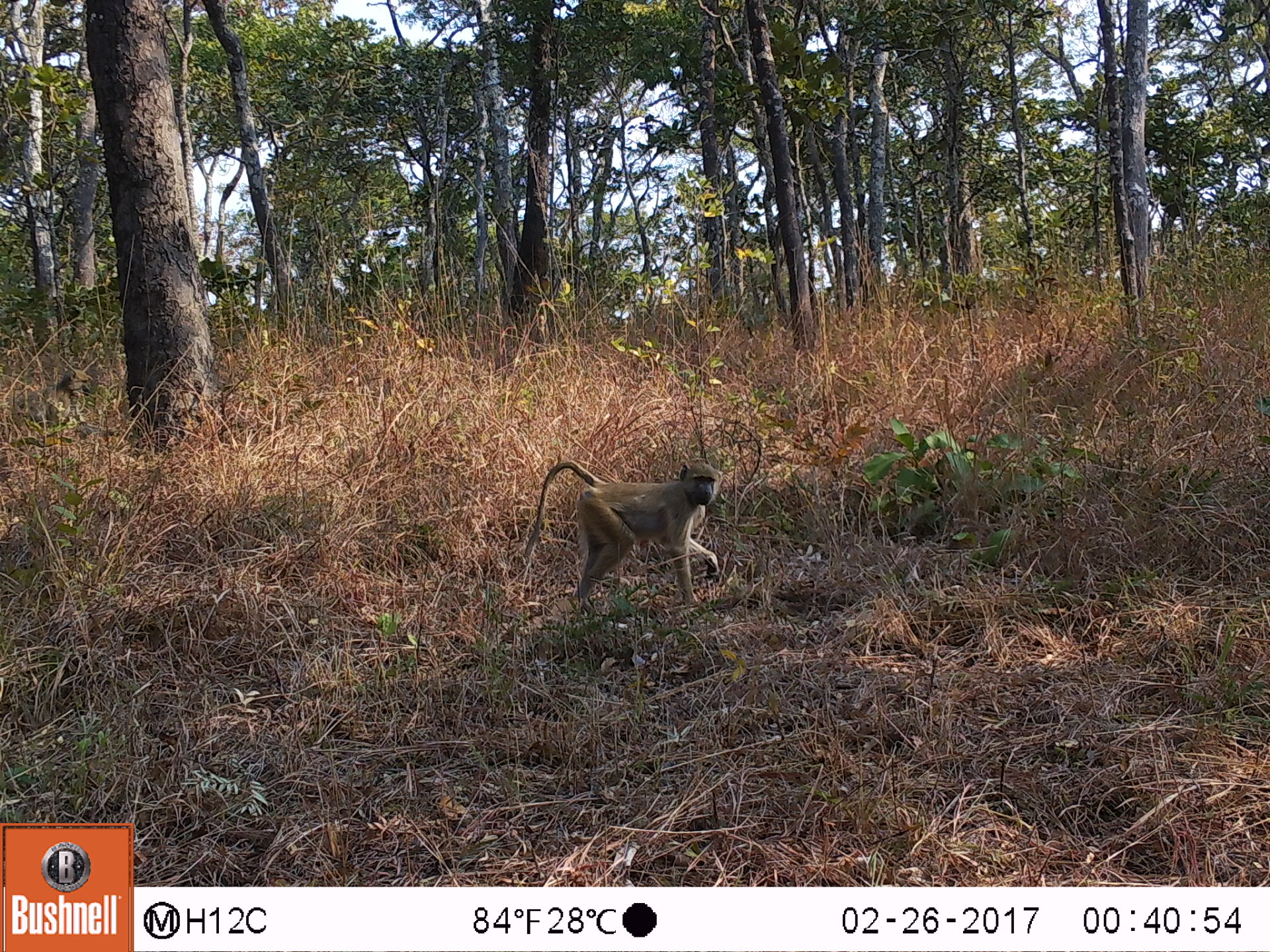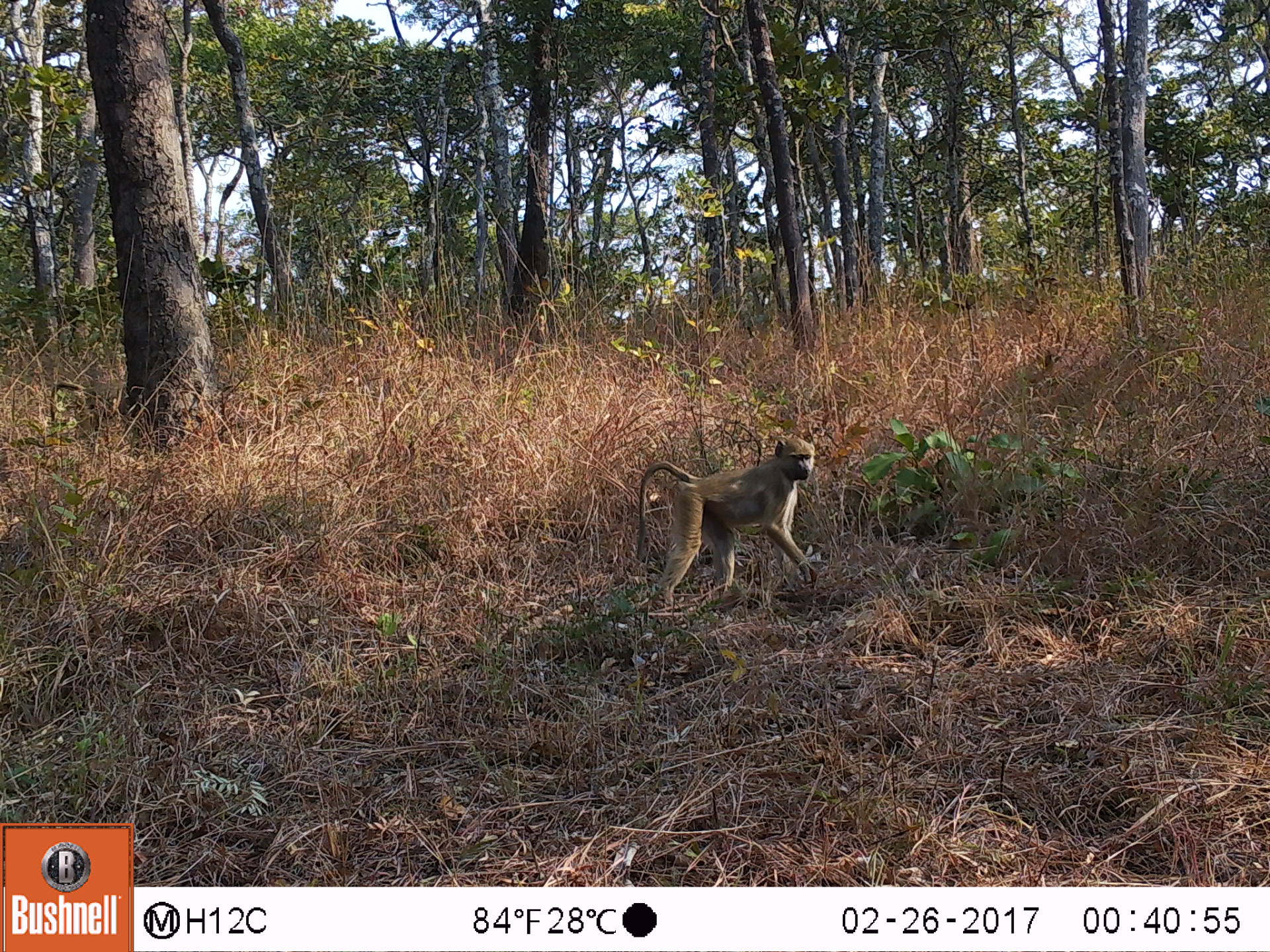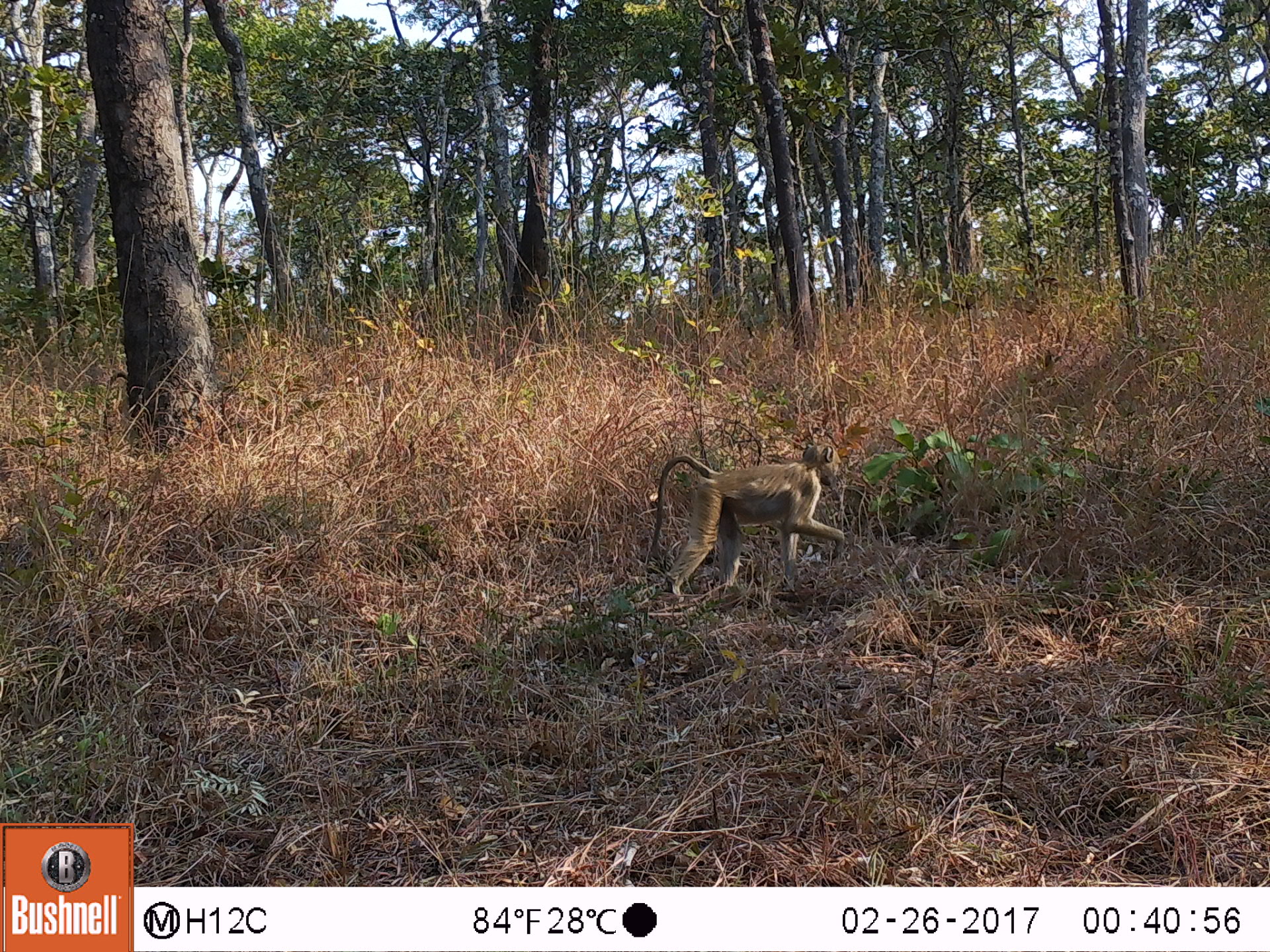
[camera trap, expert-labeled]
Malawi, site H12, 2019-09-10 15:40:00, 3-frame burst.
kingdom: Animalia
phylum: Chordata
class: Mammalia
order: Primates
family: Cercopithecidae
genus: Papio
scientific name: Papio cynocephalus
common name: yellow baboon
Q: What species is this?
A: Yellow baboon (Papio cynocephalus).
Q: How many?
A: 1.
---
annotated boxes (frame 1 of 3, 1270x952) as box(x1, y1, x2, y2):
yellow baboon: box(533, 461, 732, 592)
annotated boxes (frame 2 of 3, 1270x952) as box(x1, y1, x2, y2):
yellow baboon: box(629, 441, 824, 608)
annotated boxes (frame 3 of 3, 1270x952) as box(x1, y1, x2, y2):
yellow baboon: box(646, 442, 851, 594)